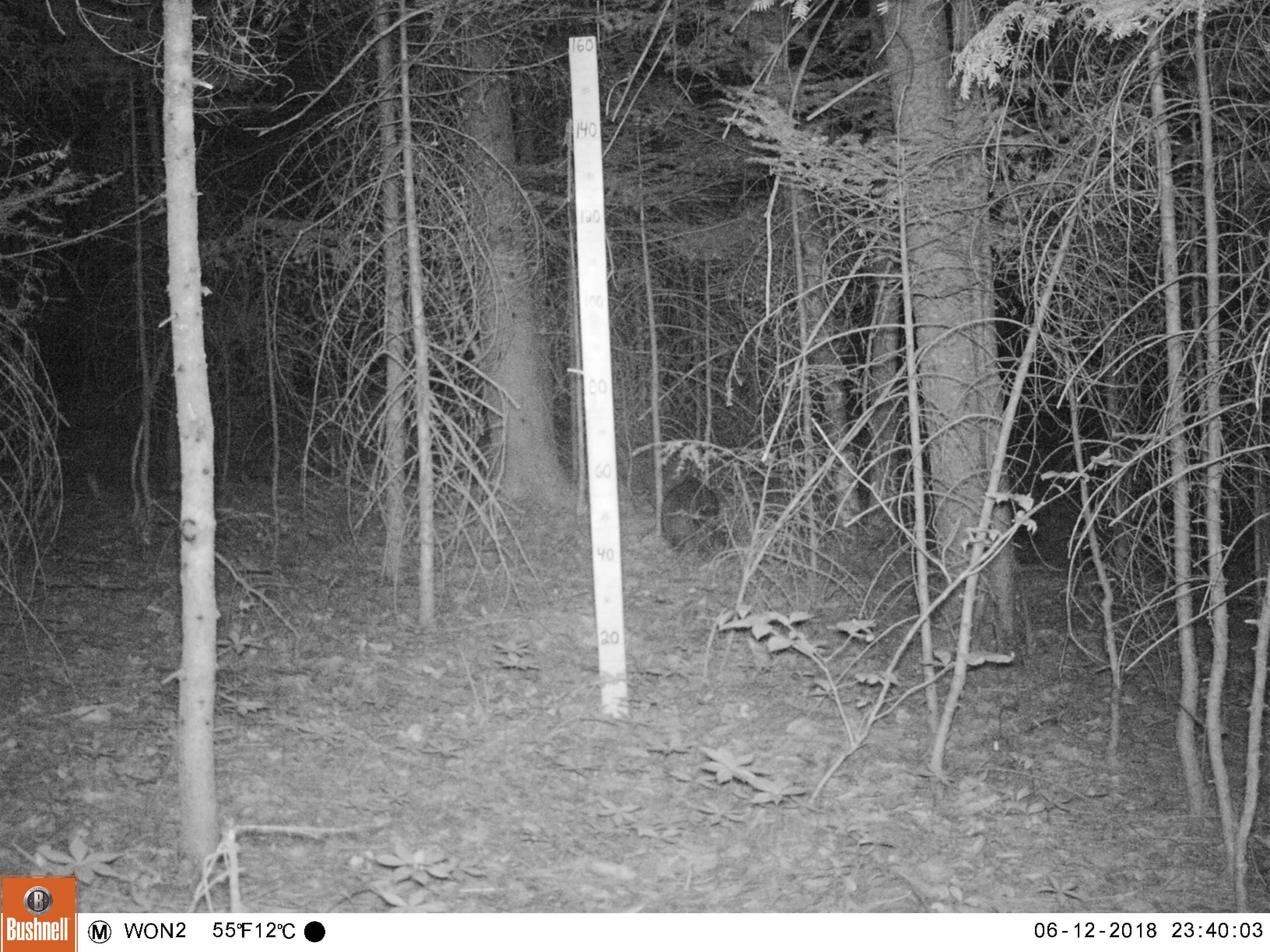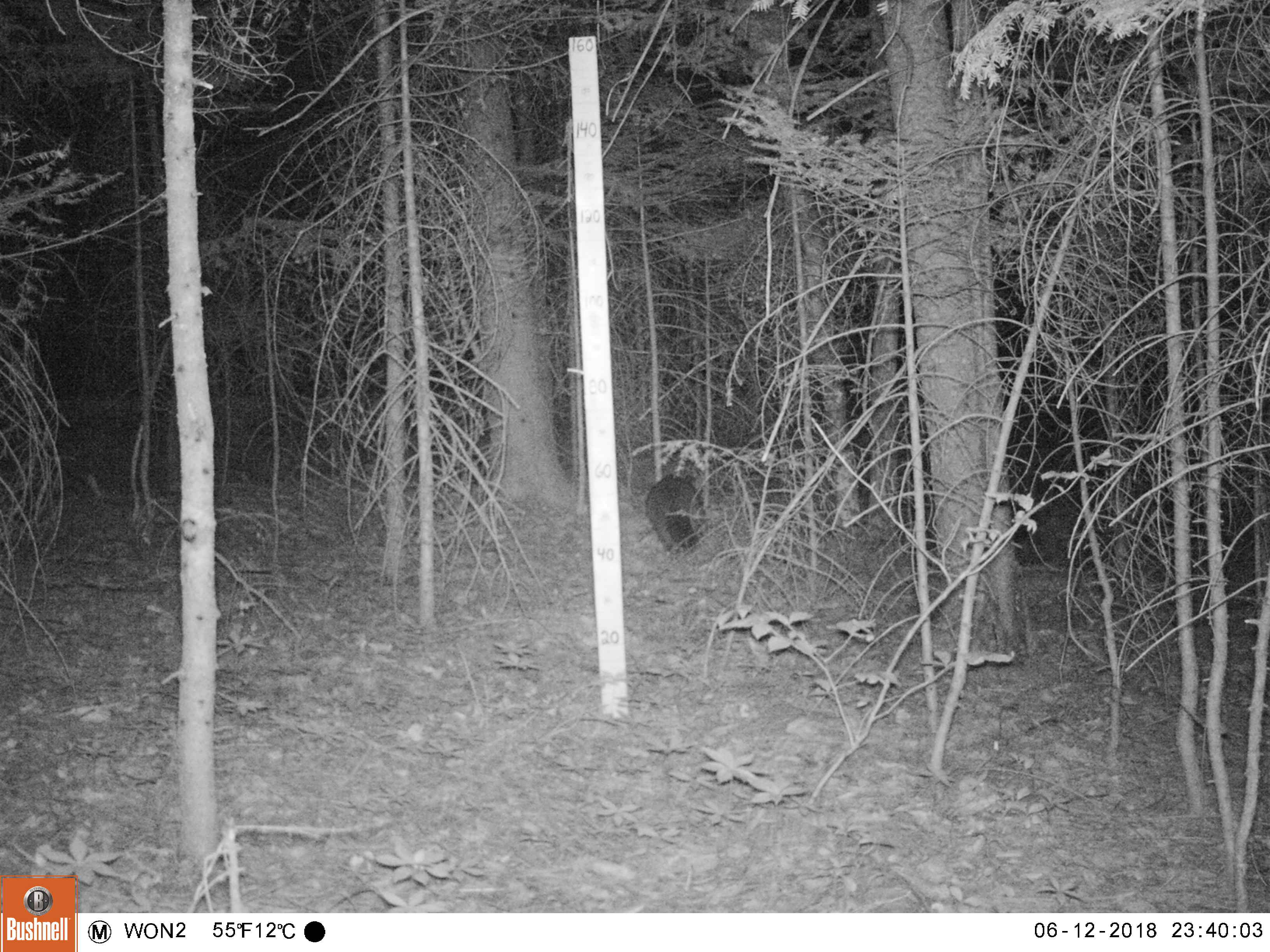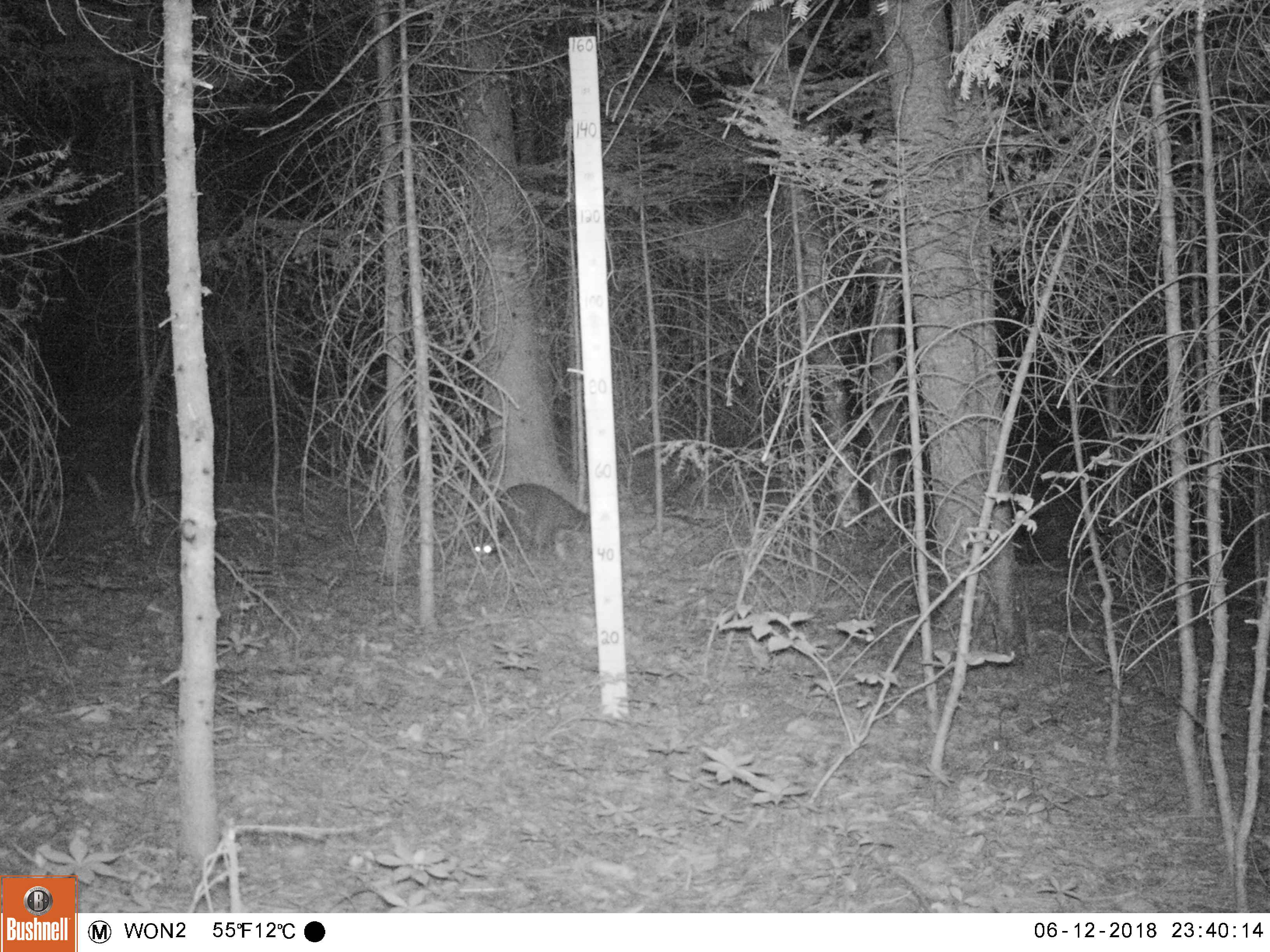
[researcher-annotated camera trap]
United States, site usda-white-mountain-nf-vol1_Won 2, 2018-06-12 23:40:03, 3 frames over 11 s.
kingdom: Animalia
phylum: Chordata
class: Mammalia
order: Carnivora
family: Procyonidae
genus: Procyon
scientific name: Procyon lotor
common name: raccoon